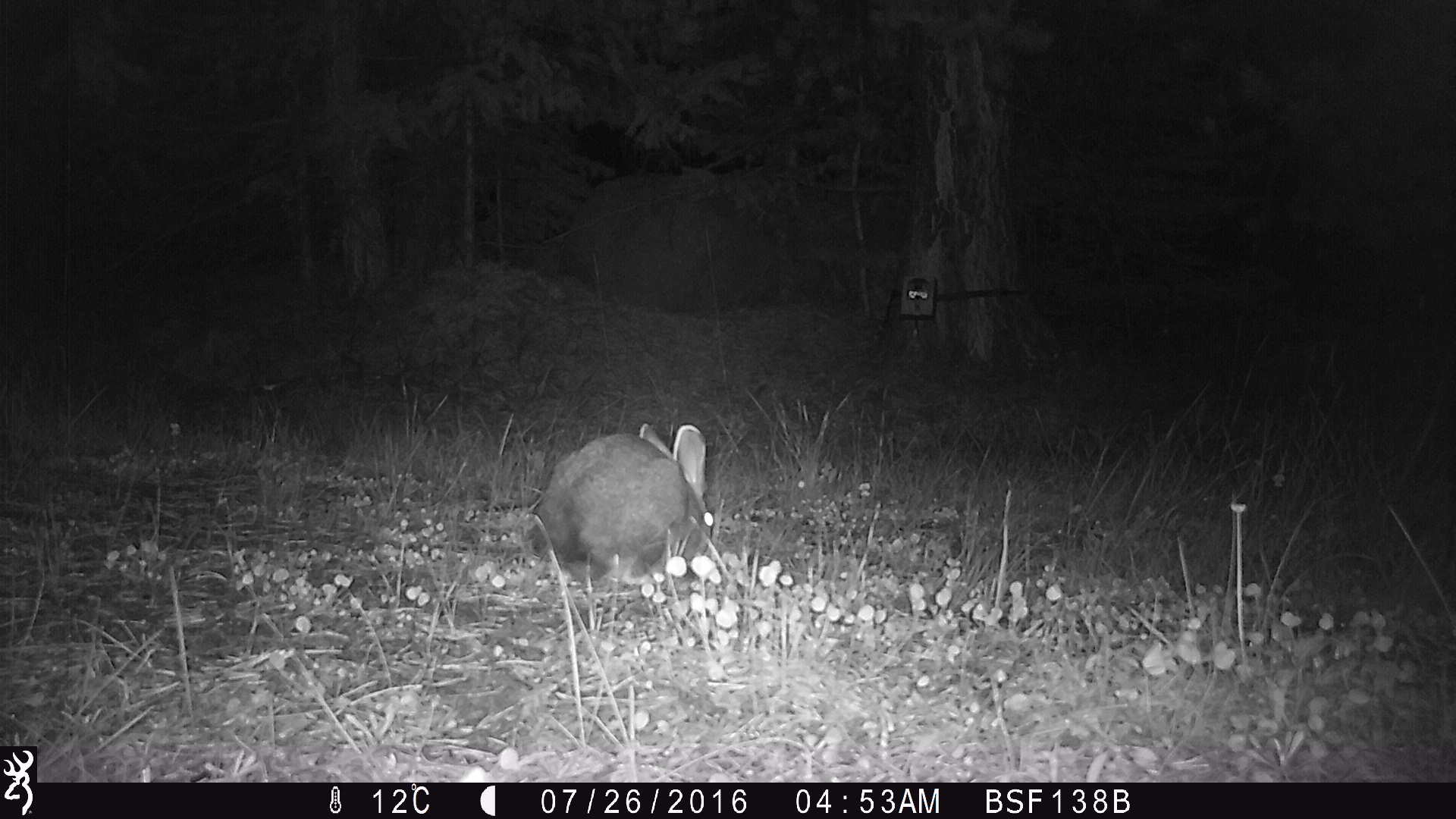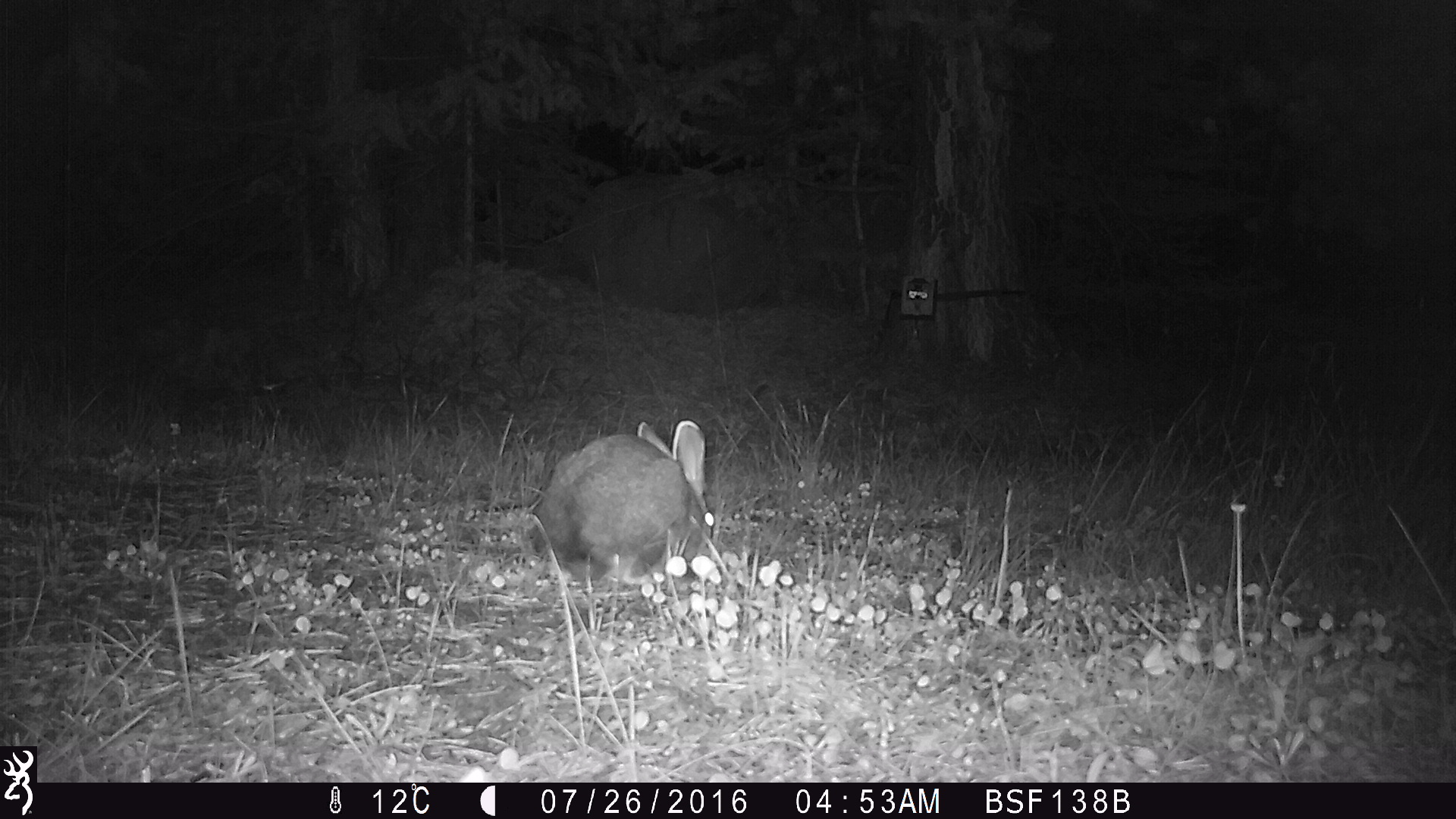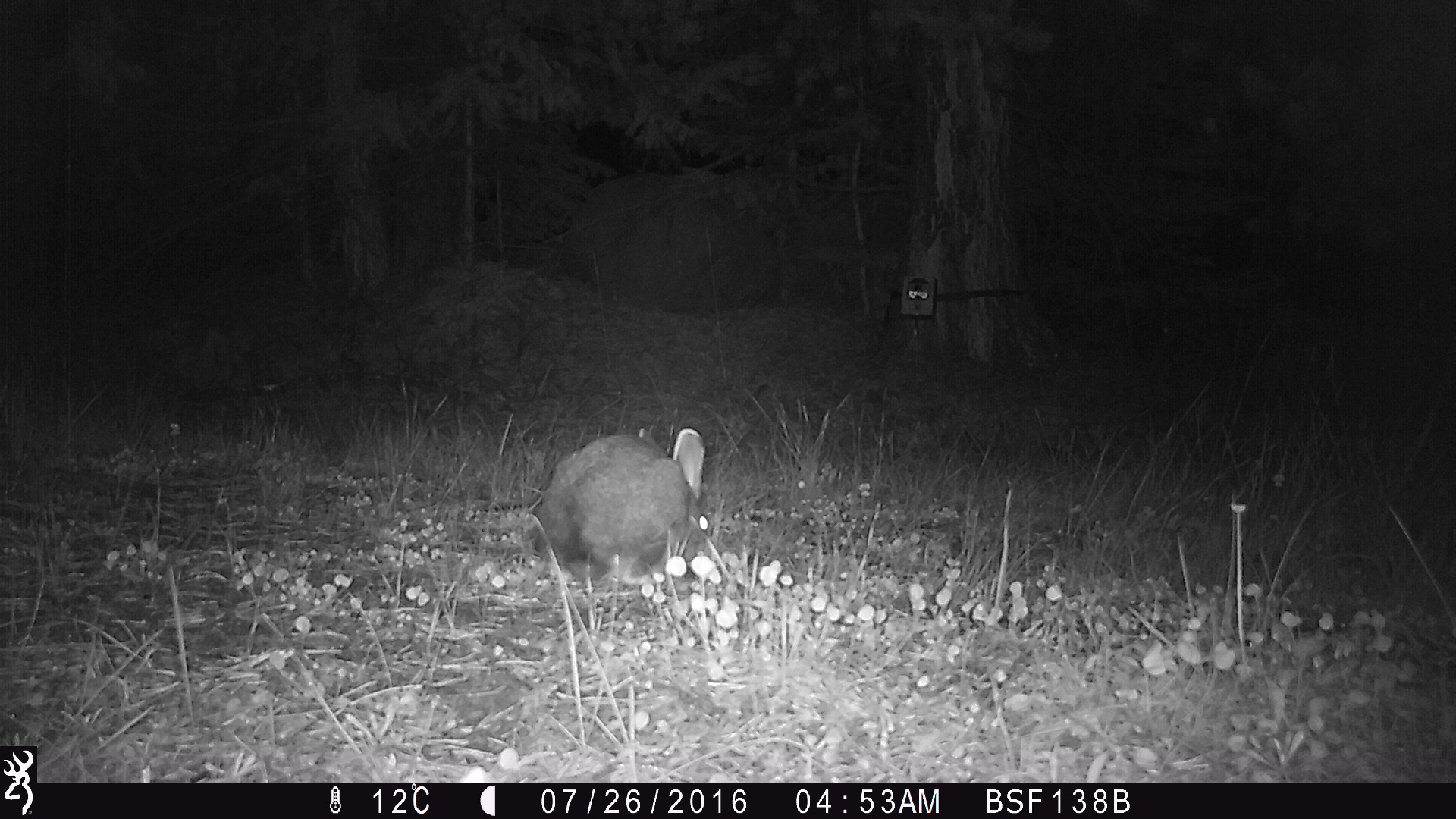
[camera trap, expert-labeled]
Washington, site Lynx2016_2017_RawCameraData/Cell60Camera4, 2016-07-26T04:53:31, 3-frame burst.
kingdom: Animalia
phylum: Chordata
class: Mammalia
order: Lagomorpha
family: Leporidae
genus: Lepus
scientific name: Lepus americanus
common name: snowshoe hare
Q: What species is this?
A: Lepus americanus (snowshoe hare).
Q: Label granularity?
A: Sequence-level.